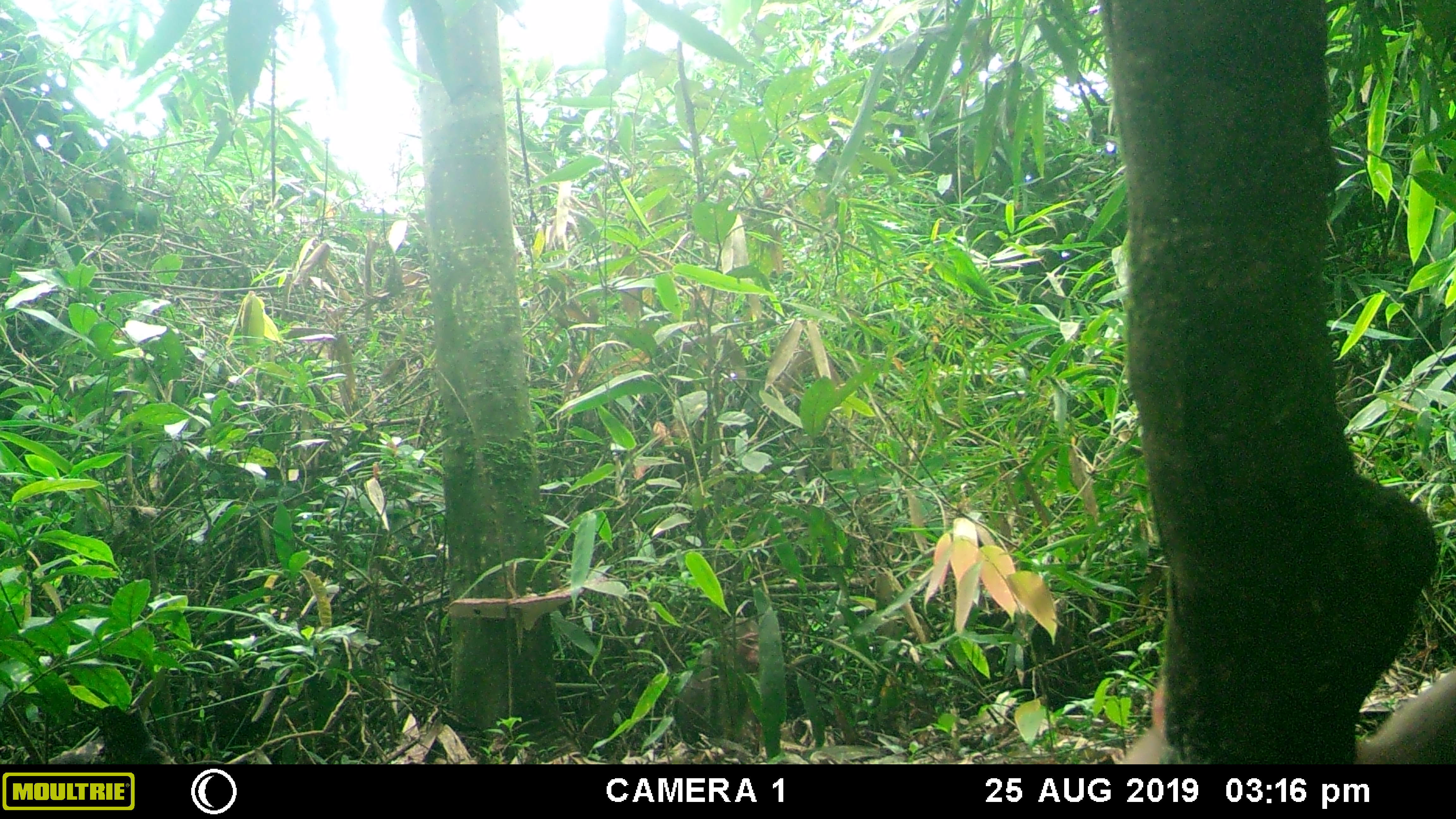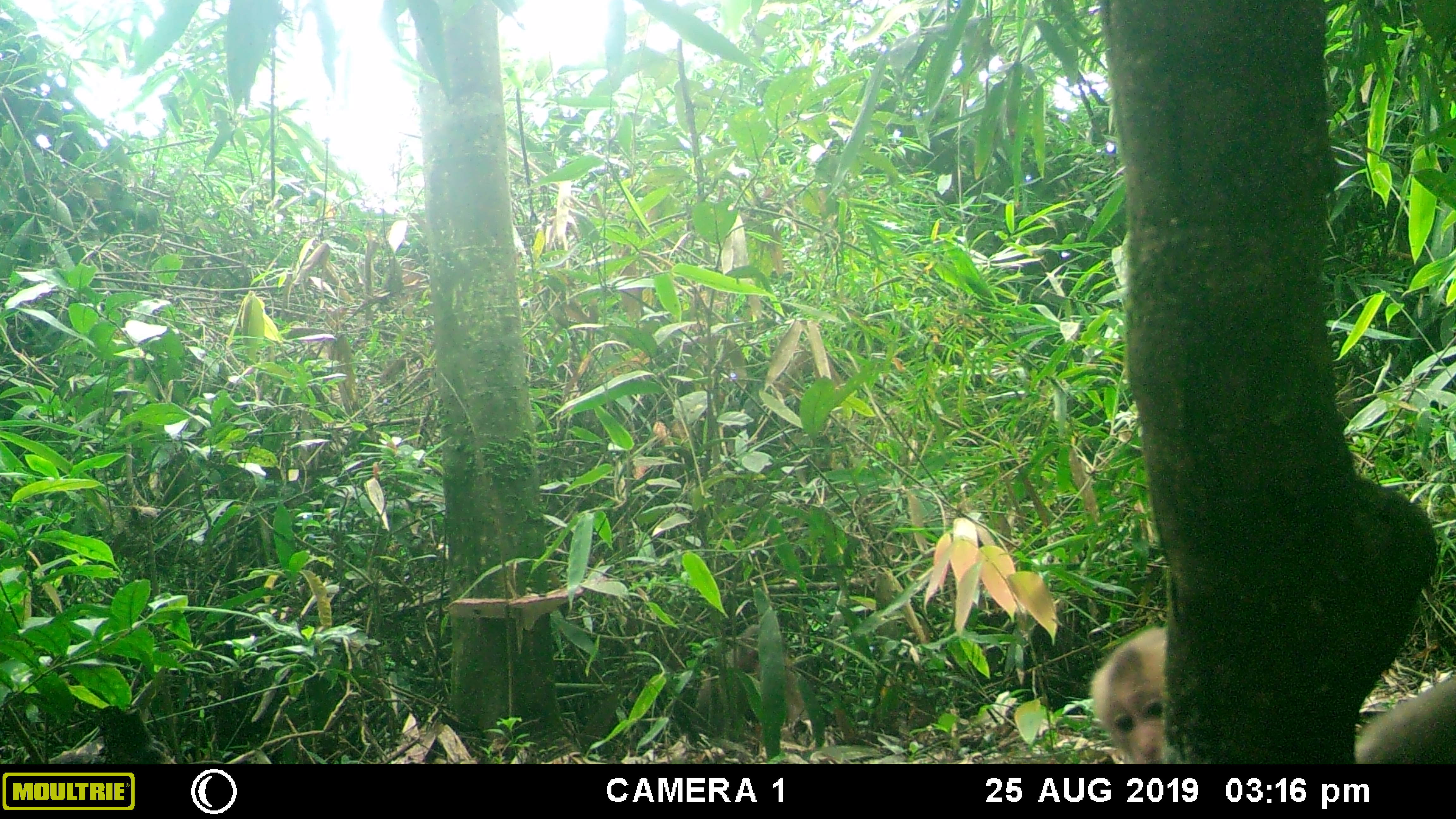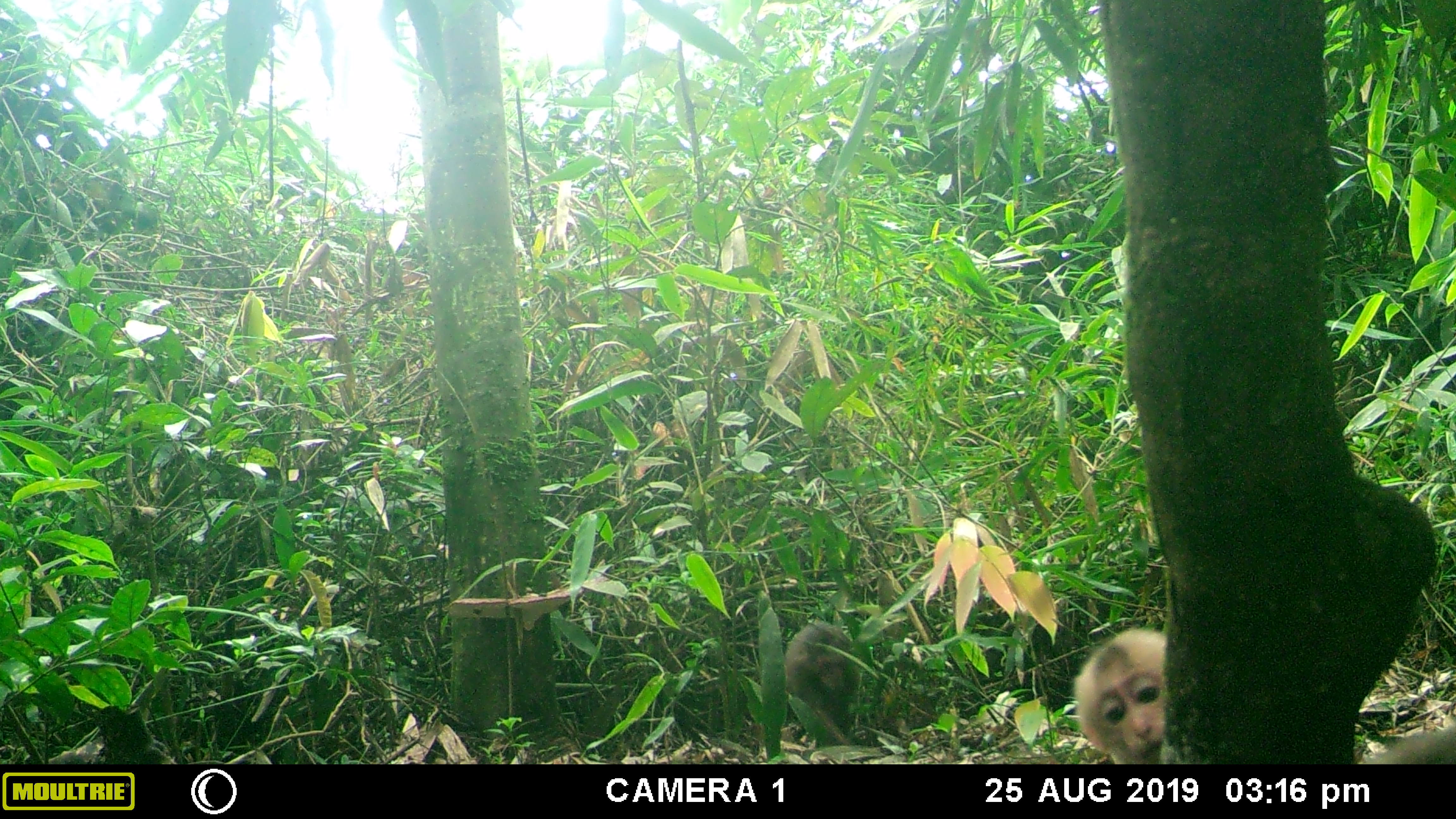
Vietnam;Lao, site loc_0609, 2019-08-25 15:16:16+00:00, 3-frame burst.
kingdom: Animalia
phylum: Chordata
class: Mammalia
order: Primates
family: Cercopithecidae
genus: Macaca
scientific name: Macaca arctoides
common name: stump-tailed macaque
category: stump tailed macaque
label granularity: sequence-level